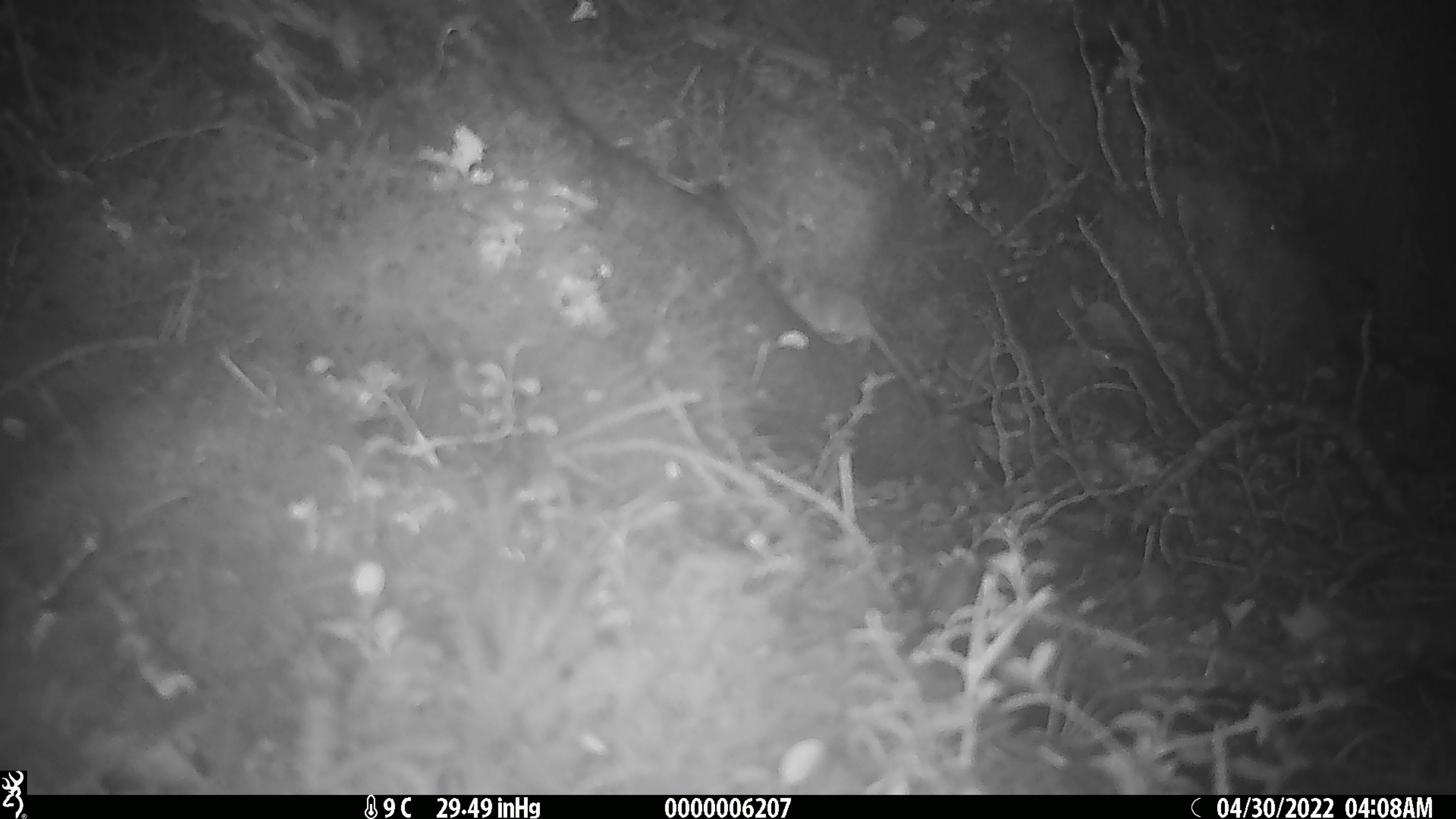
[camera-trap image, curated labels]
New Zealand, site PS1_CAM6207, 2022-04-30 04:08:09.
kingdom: Animalia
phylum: Chordata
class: Mammalia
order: Rodentia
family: Muridae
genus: Mus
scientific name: Mus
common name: mouse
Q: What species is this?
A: Mouse (Mus).